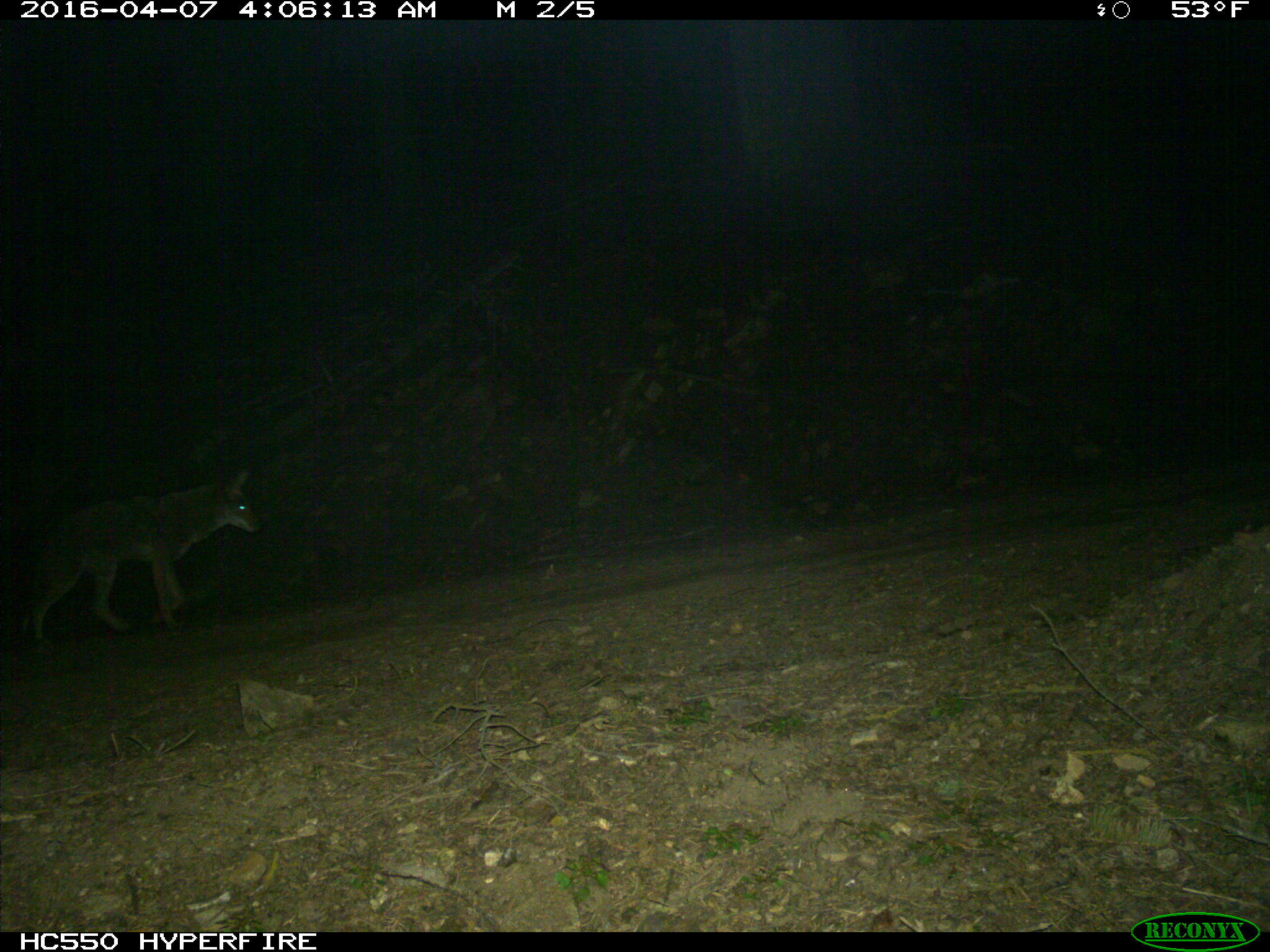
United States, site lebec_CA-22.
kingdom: Animalia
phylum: Chordata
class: Mammalia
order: Carnivora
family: Canidae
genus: Canis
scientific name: Canis latrans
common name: coyote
Canis latrans (coyote).